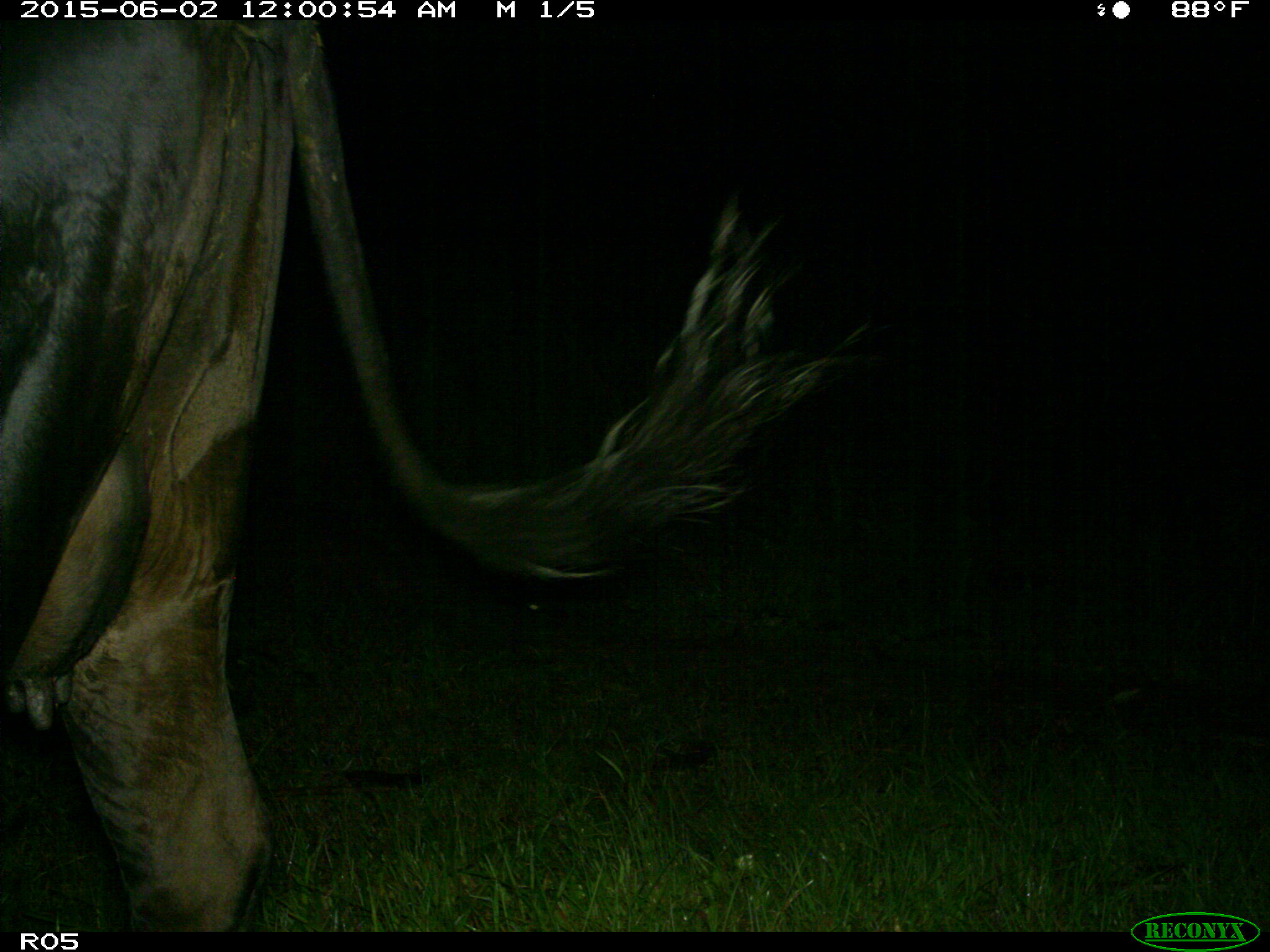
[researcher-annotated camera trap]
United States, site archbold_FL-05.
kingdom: Animalia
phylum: Chordata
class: Mammalia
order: Artiodactyla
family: Bovidae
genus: Bos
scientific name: Bos taurus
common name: domestic cow